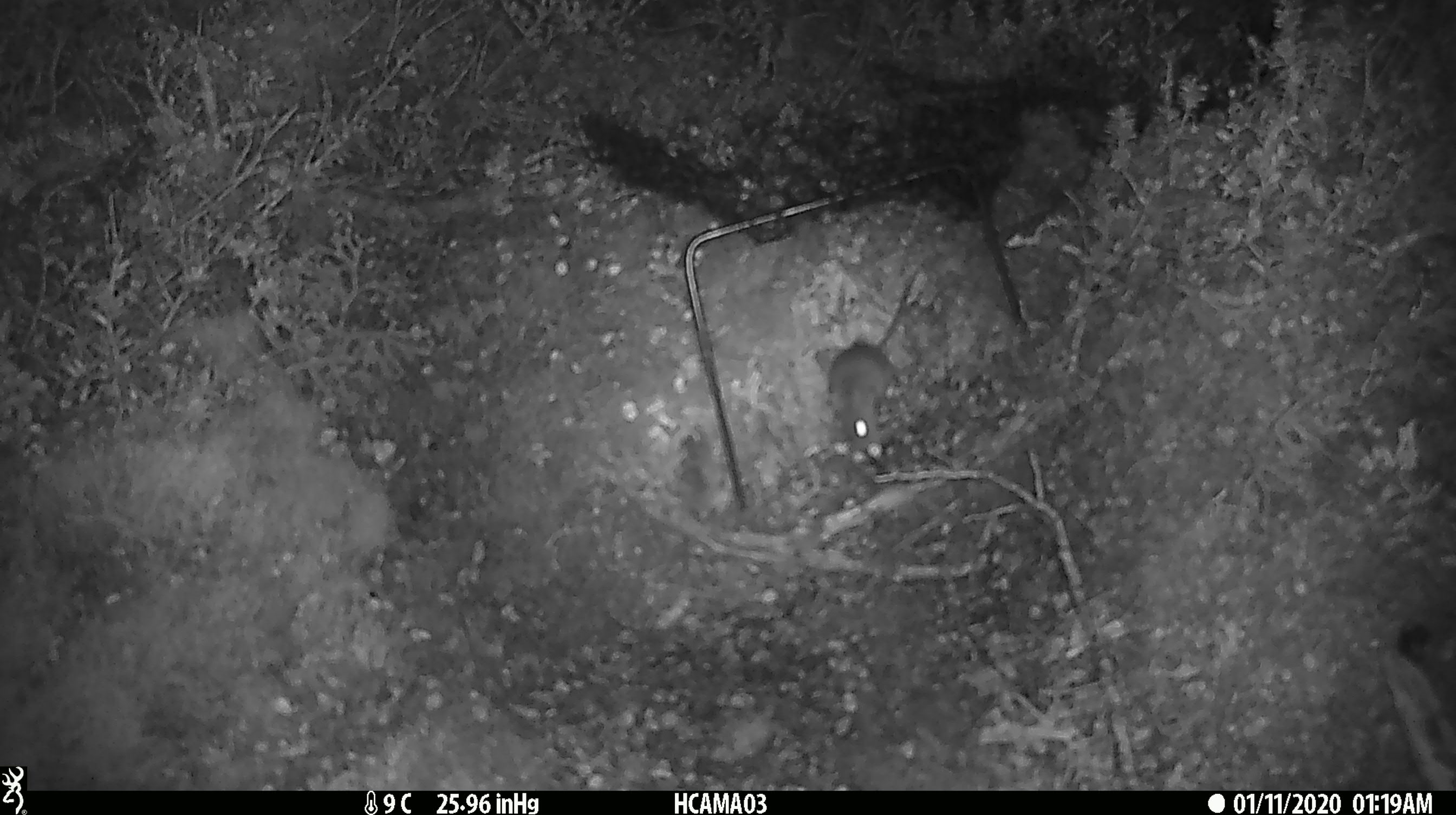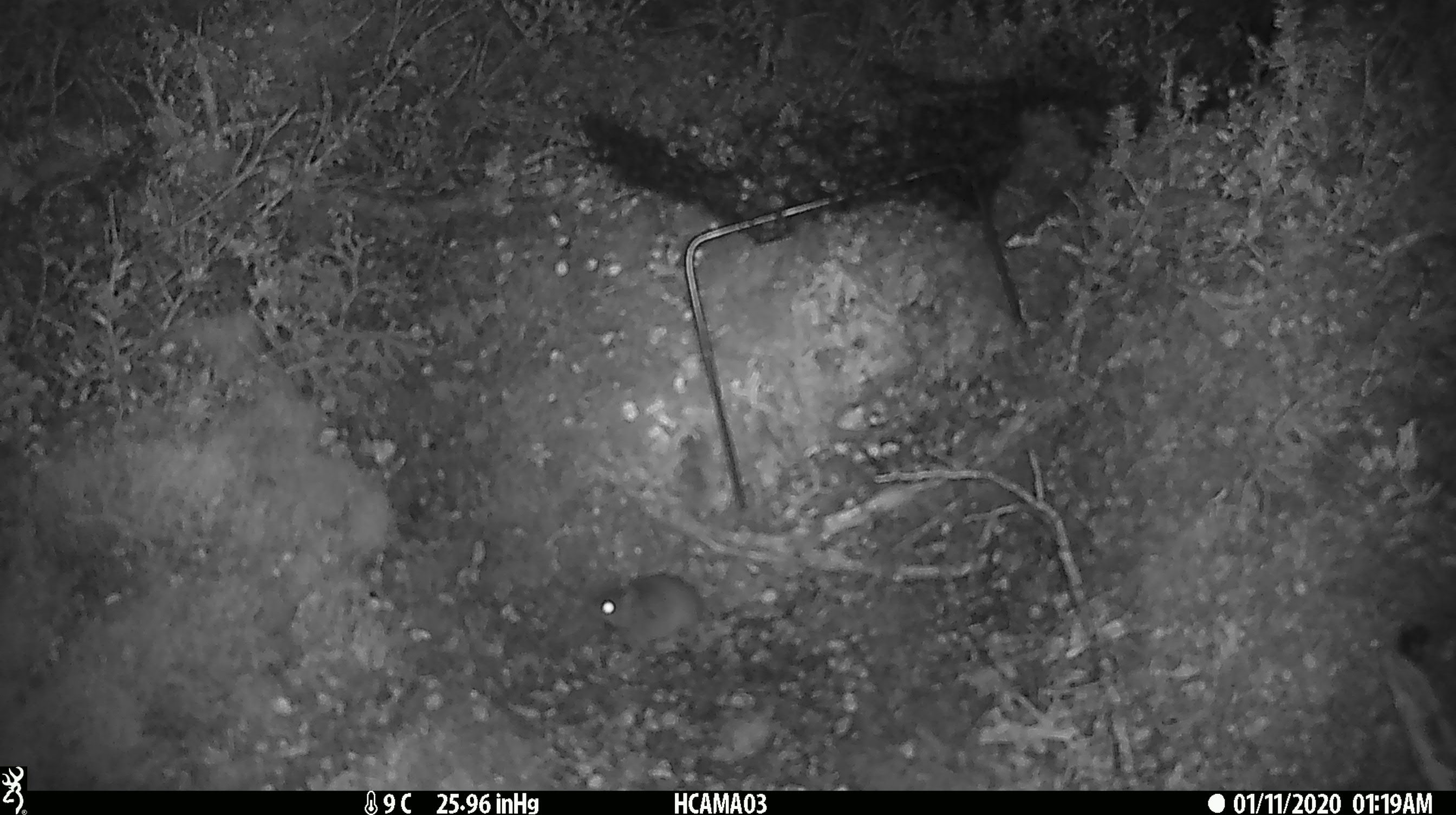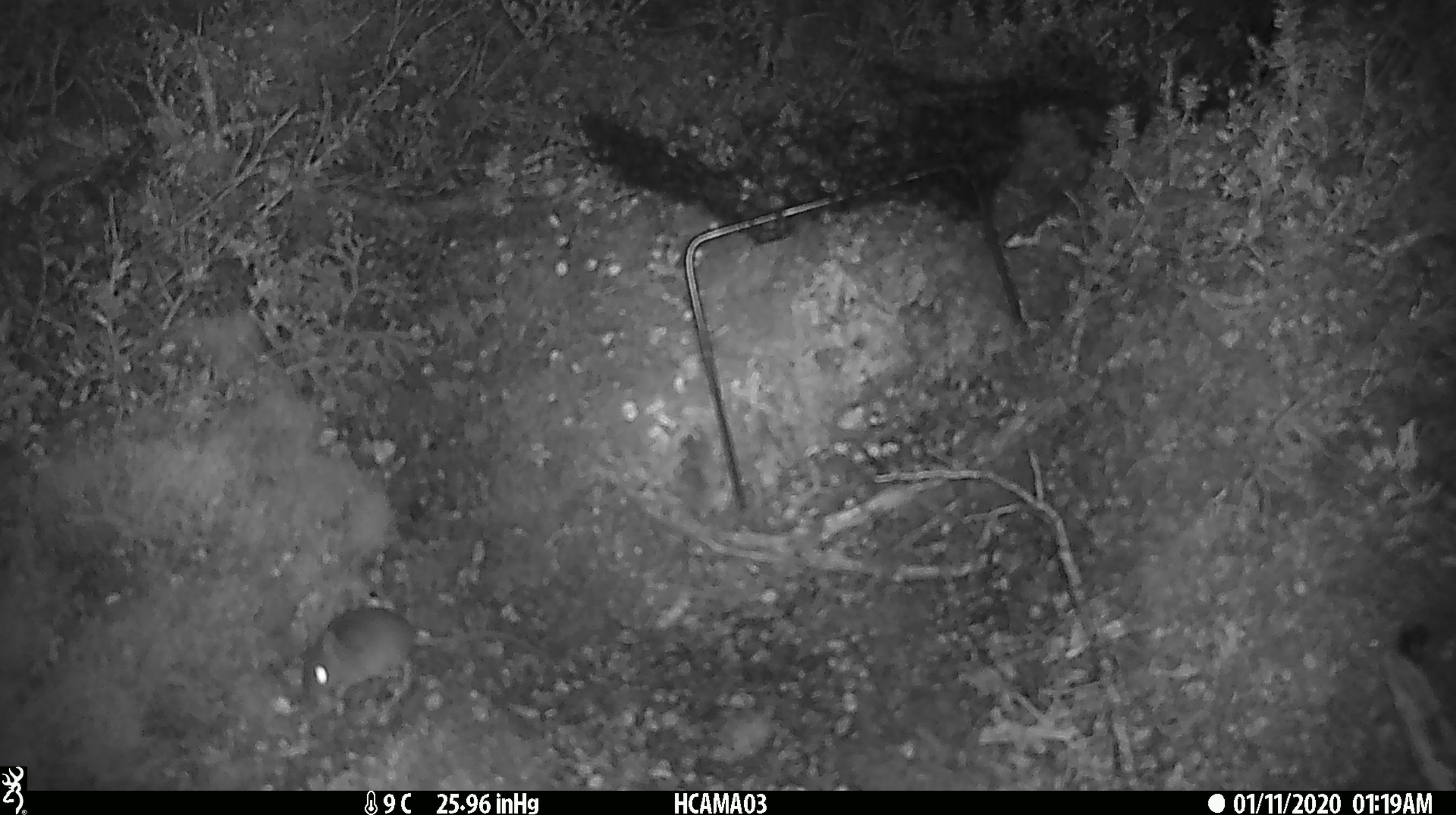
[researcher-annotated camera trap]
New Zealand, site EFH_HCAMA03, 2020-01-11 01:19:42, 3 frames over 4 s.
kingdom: Animalia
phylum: Chordata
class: Mammalia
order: Rodentia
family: Muridae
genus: Mus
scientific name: Mus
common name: mouse